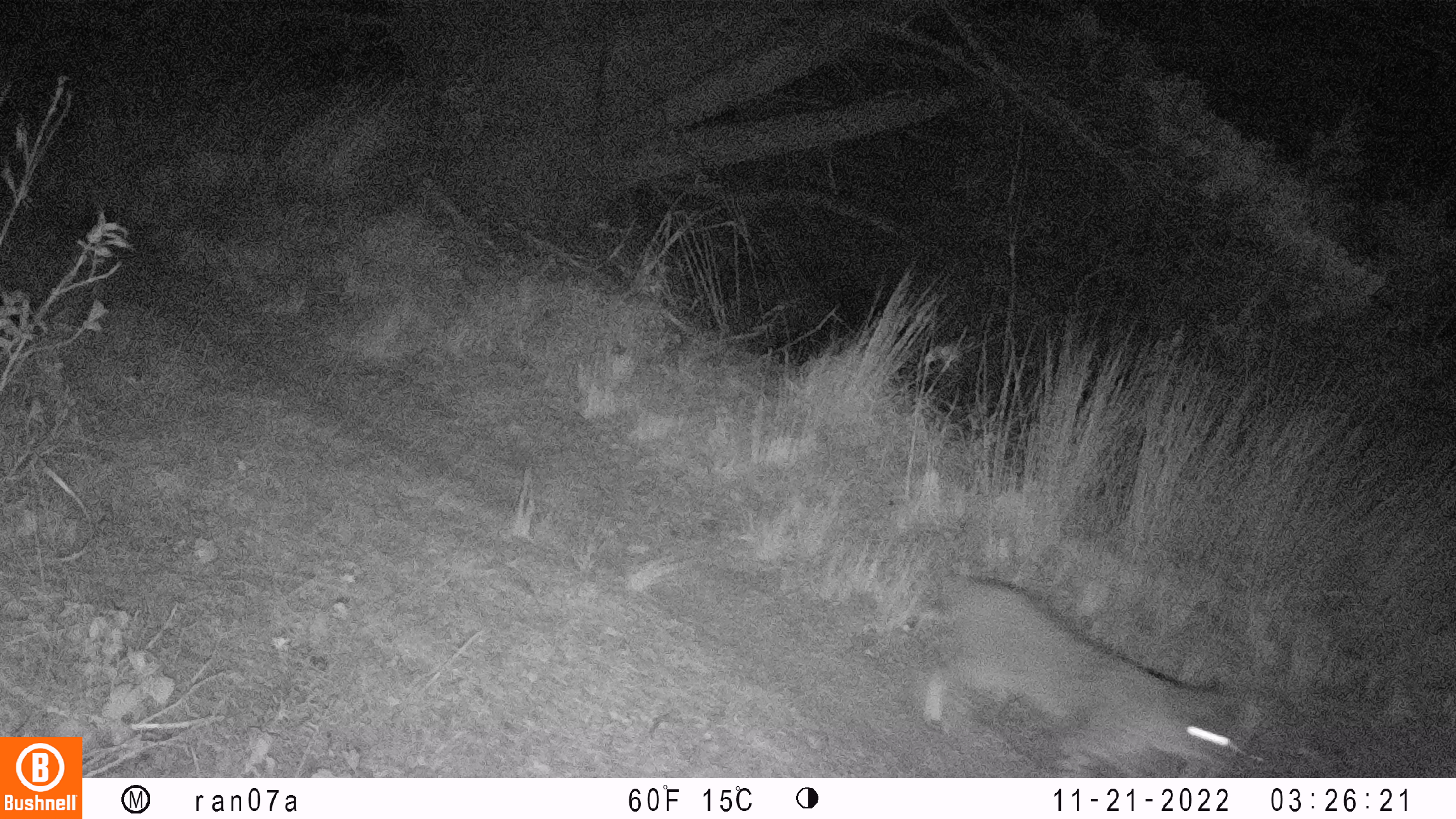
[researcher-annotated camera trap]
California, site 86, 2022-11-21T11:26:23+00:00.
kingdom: Animalia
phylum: Chordata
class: Mammalia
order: Carnivora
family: Felidae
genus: Lynx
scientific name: Lynx rufus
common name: bobcat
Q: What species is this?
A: Bobcat (Lynx rufus).